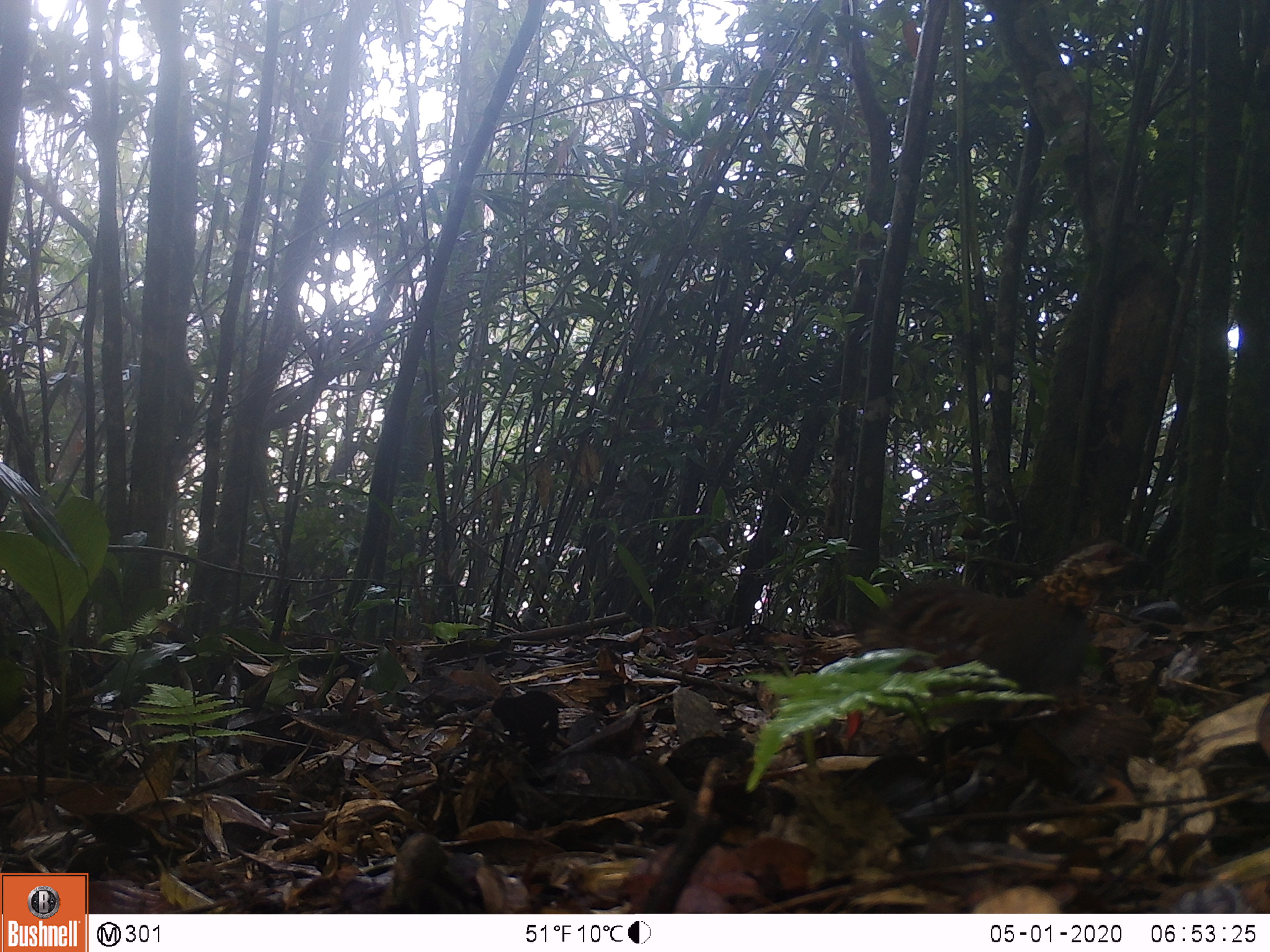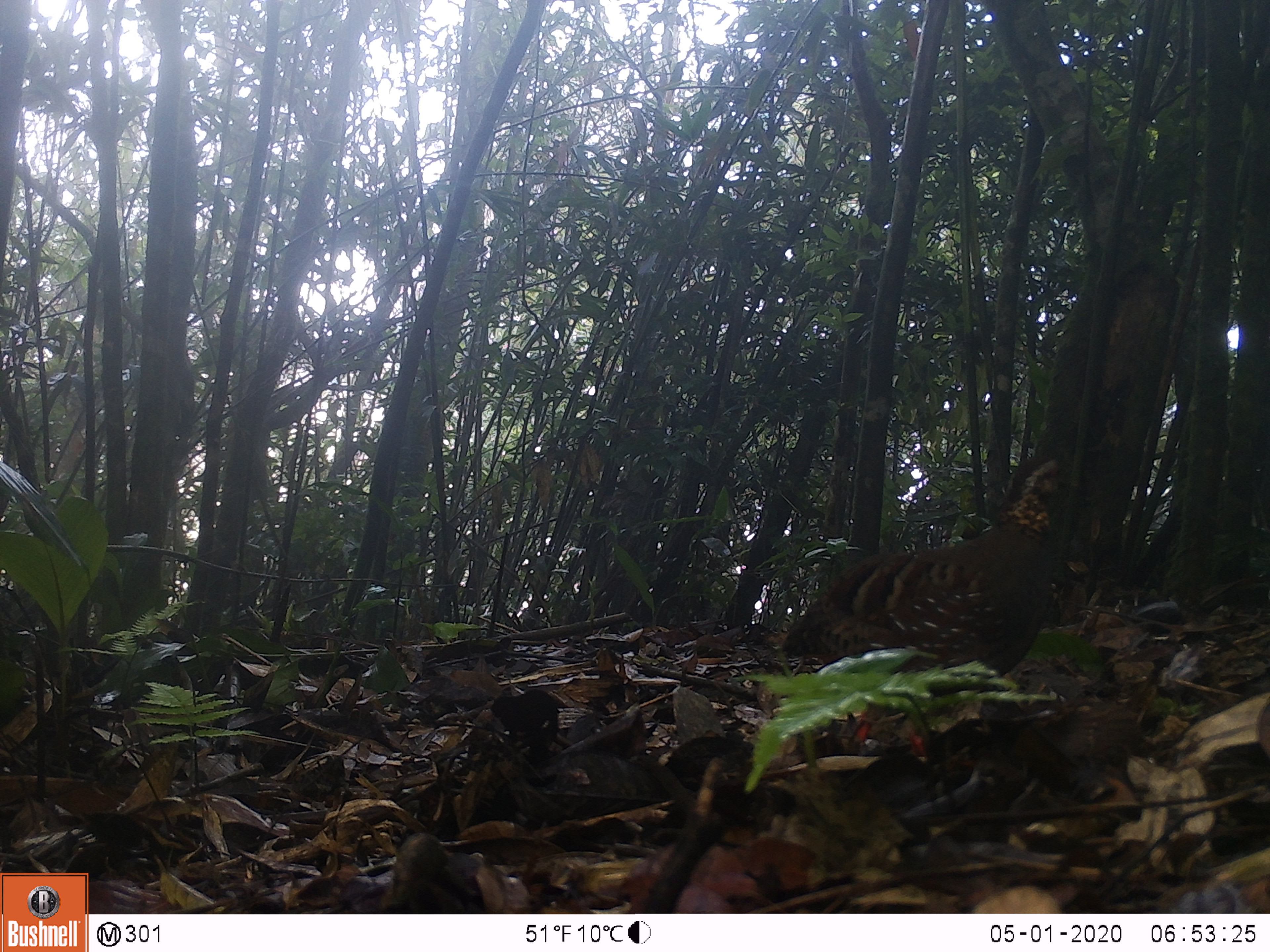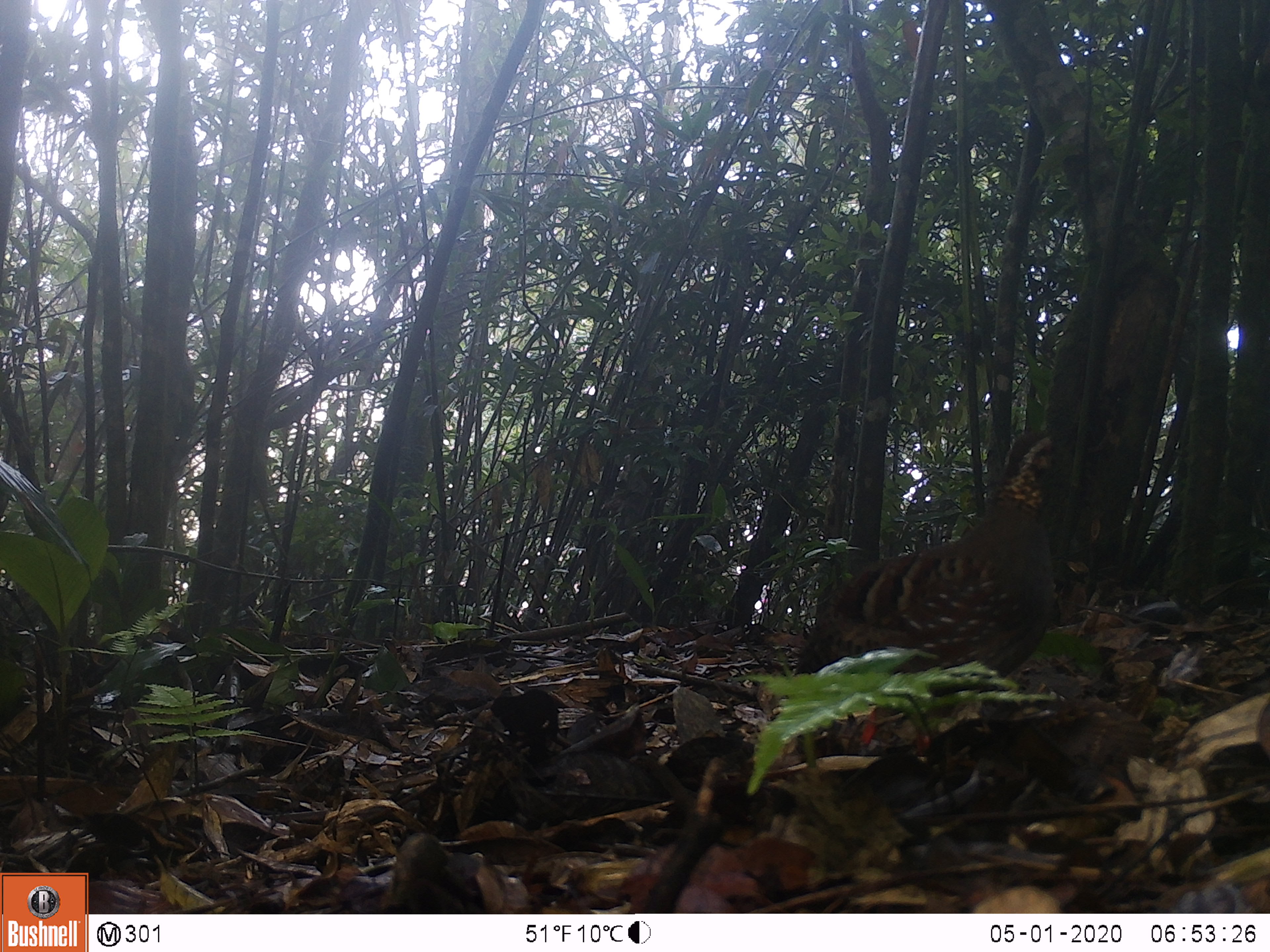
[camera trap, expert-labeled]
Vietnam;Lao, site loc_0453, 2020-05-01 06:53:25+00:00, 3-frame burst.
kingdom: Animalia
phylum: Chordata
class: Aves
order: Galliformes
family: Phasianidae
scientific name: Phasianidae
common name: partridge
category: unidentified partridge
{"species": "unidentified partridge (partridge) (Phasianidae)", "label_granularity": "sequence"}